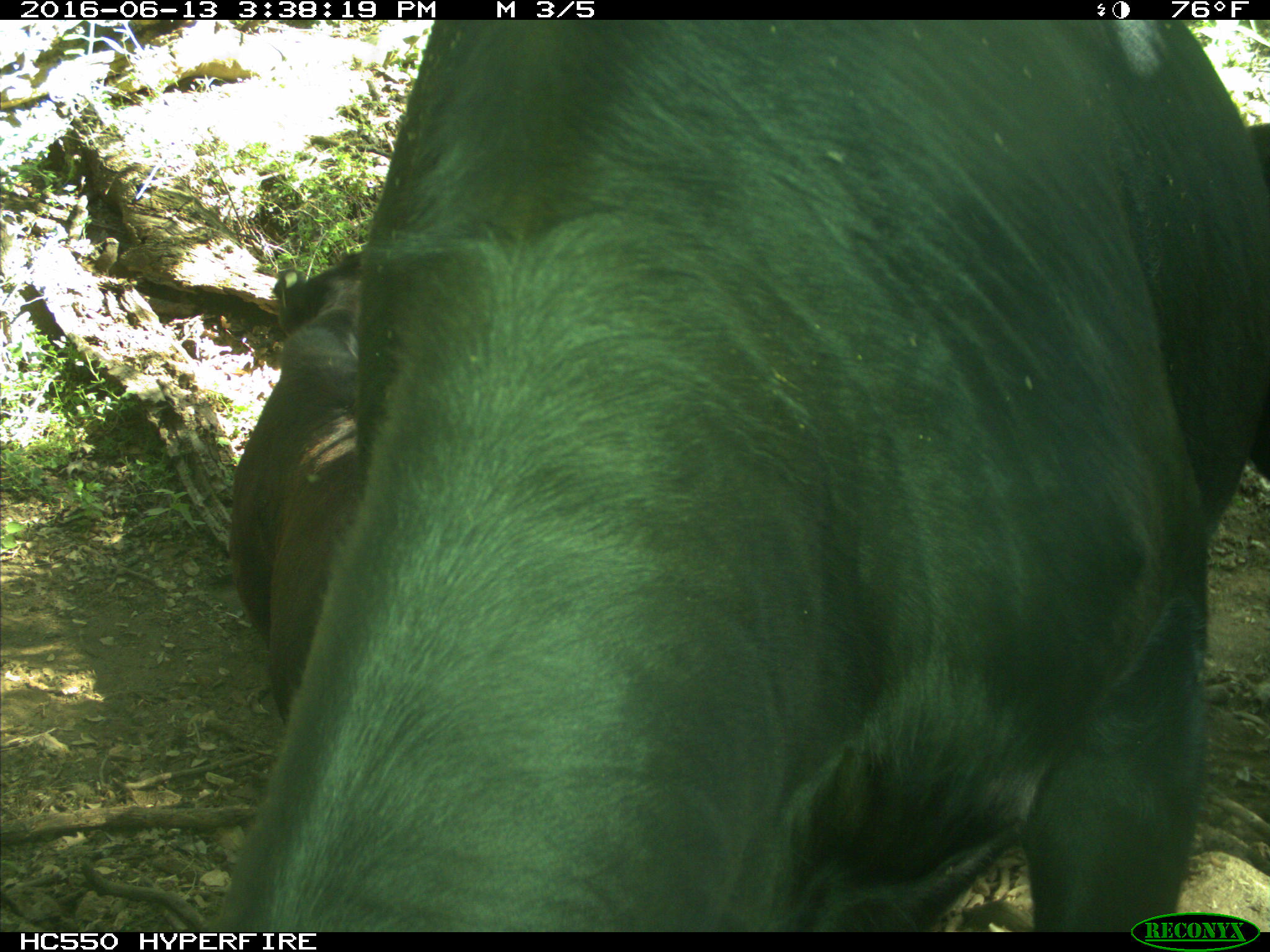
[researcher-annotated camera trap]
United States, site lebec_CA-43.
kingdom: Animalia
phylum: Chordata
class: Mammalia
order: Artiodactyla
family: Bovidae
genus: Bos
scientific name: Bos taurus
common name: domestic cow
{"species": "Bos taurus (domestic cow)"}